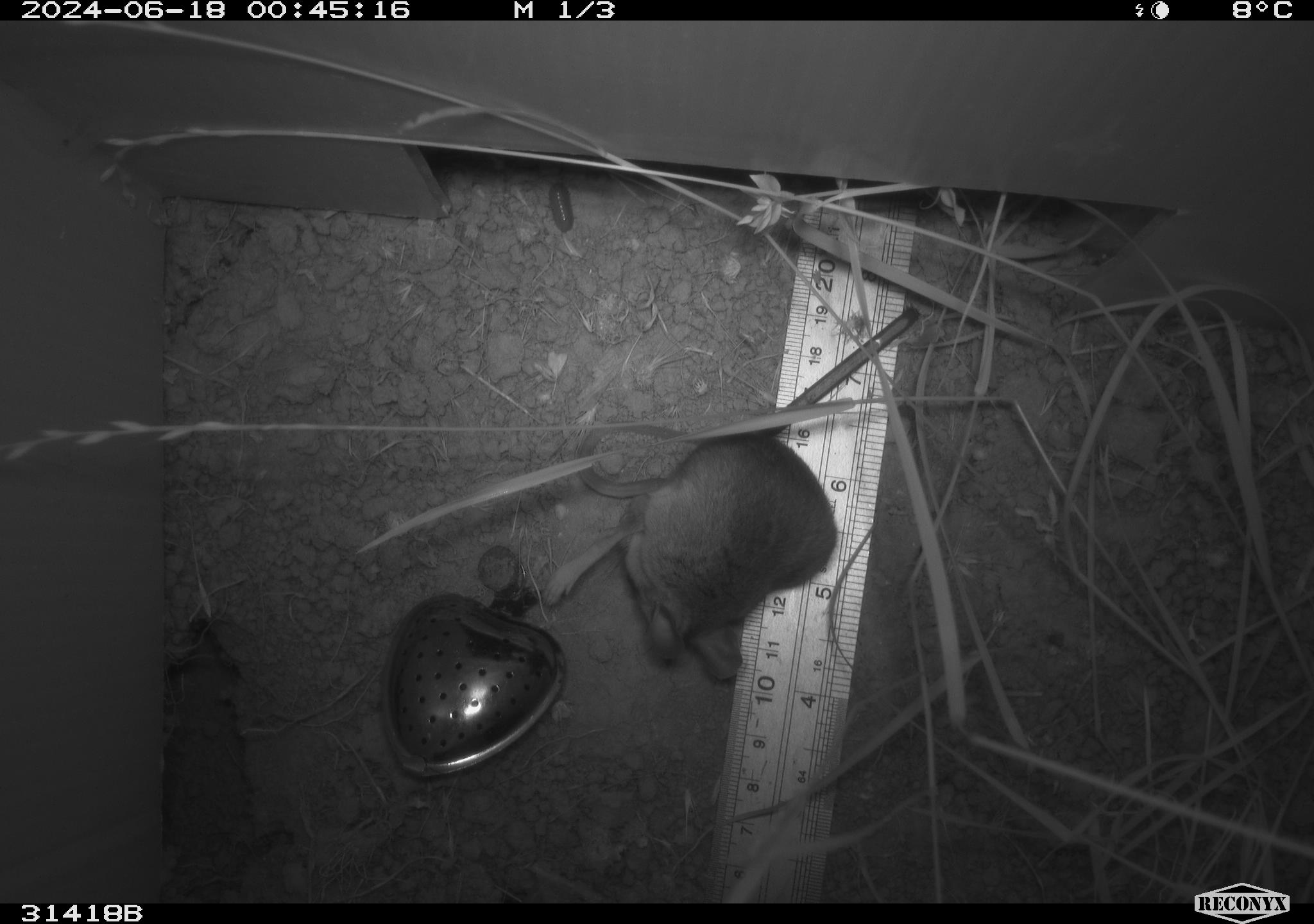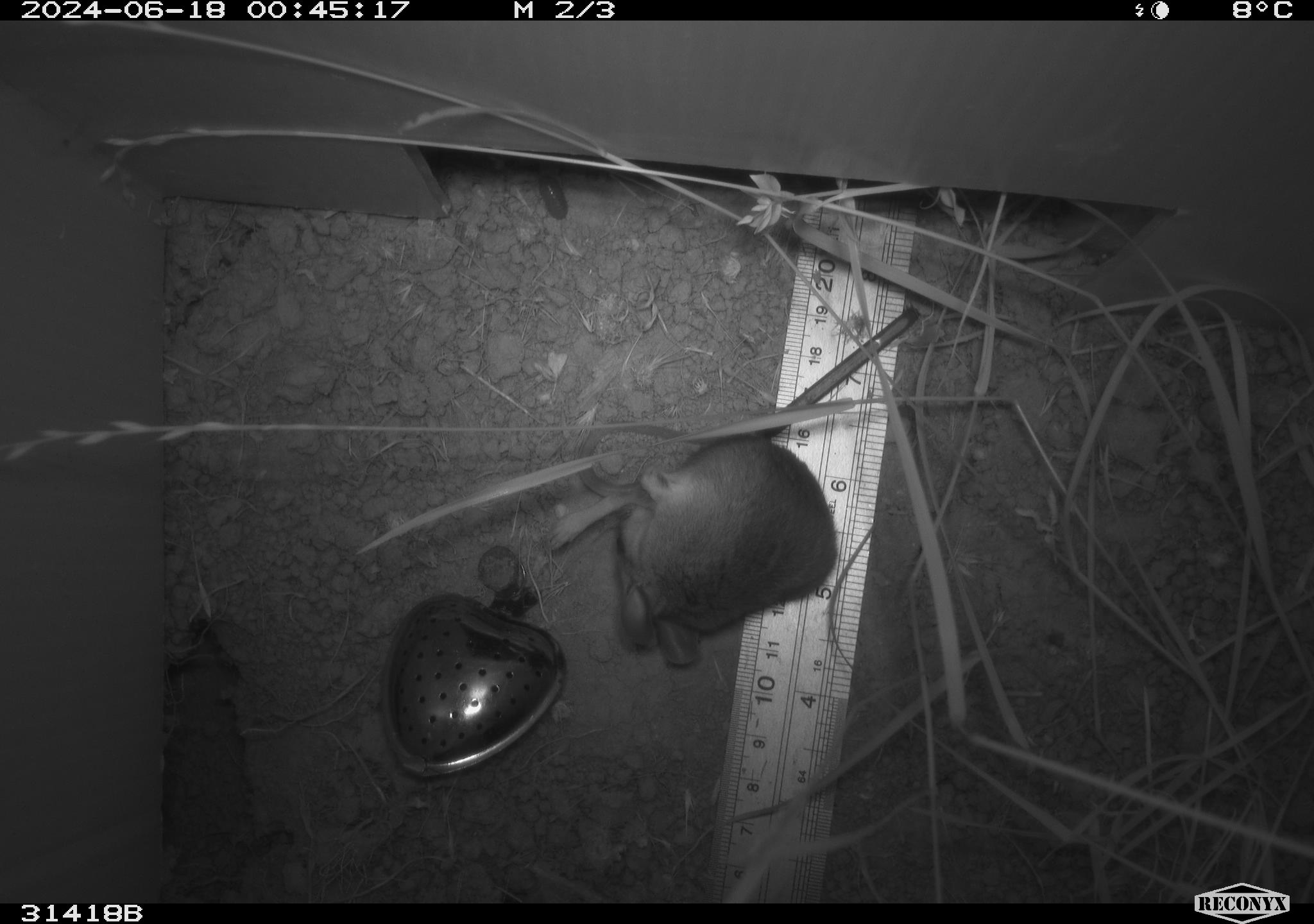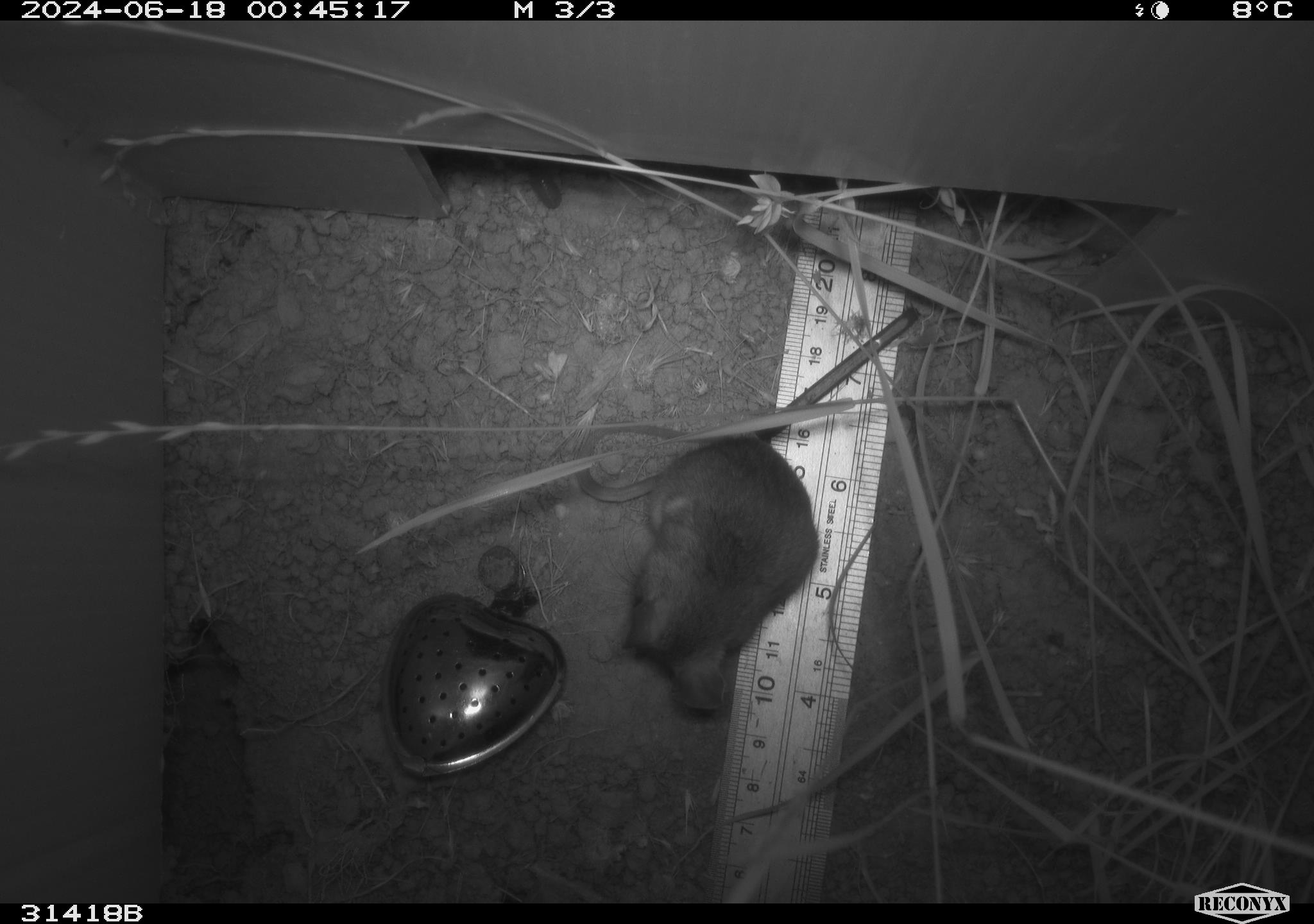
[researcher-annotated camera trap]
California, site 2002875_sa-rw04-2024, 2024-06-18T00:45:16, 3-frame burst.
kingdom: Animalia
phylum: Chordata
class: Mammalia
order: Rodentia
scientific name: Rodentia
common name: rodent